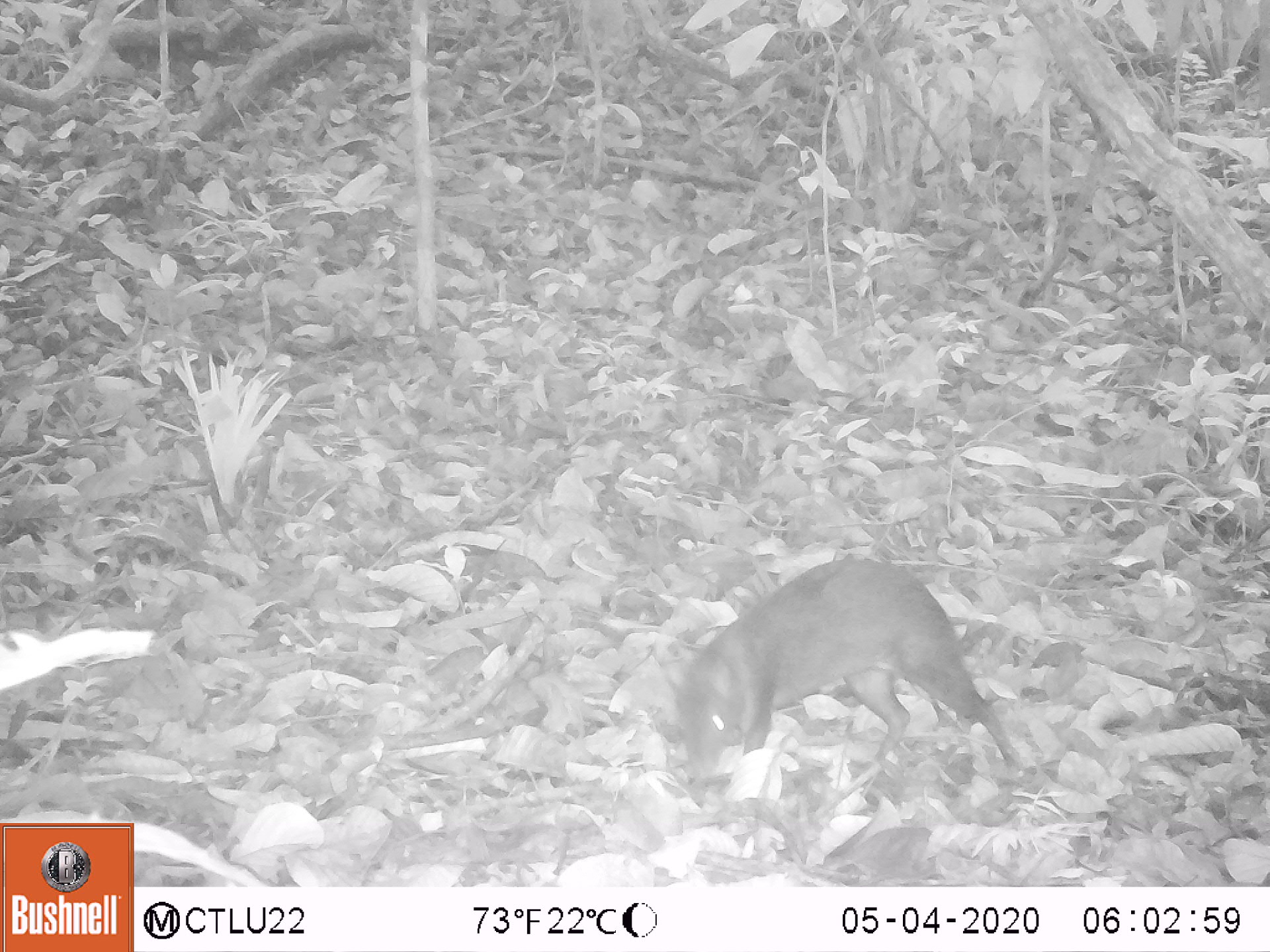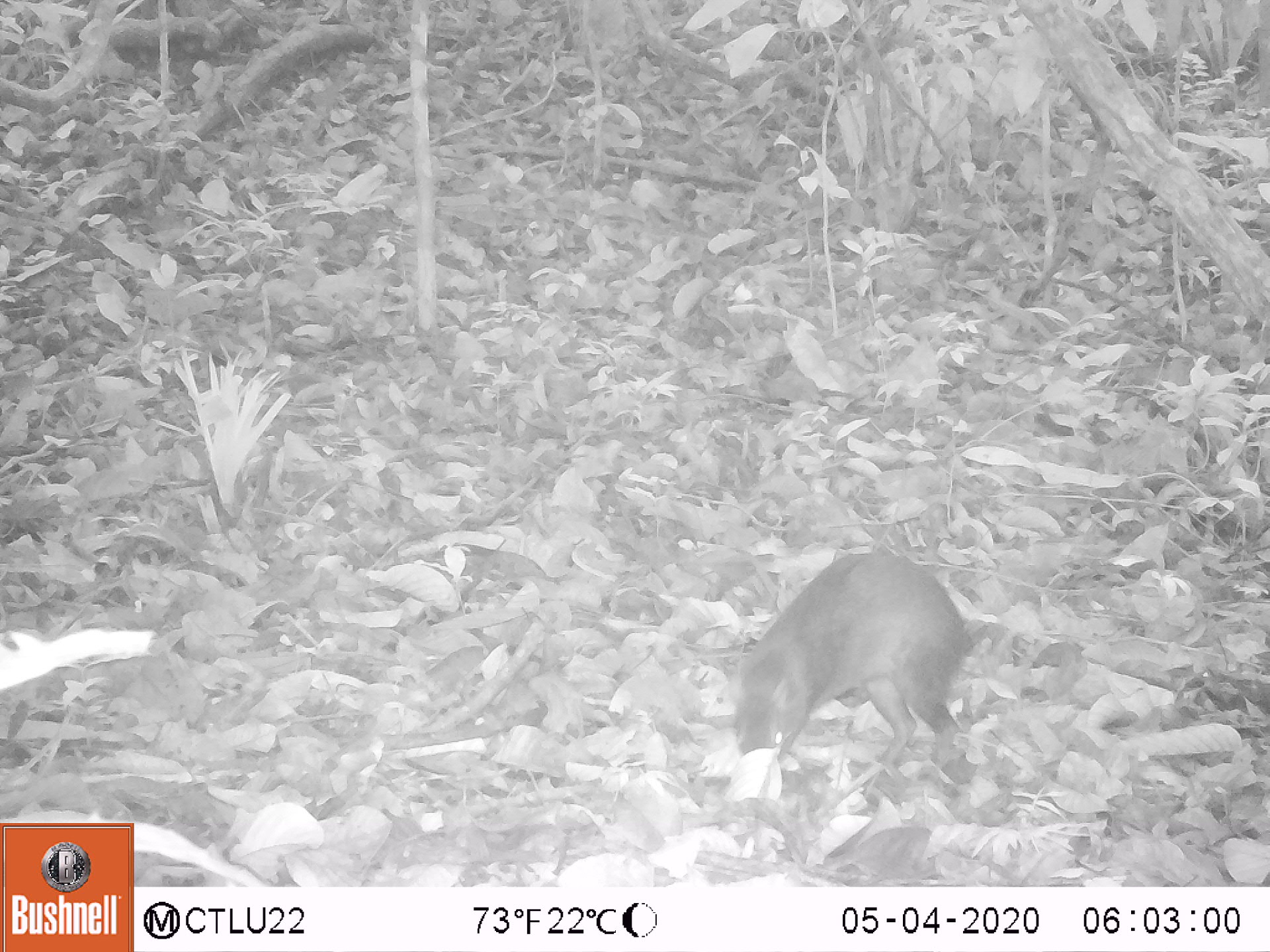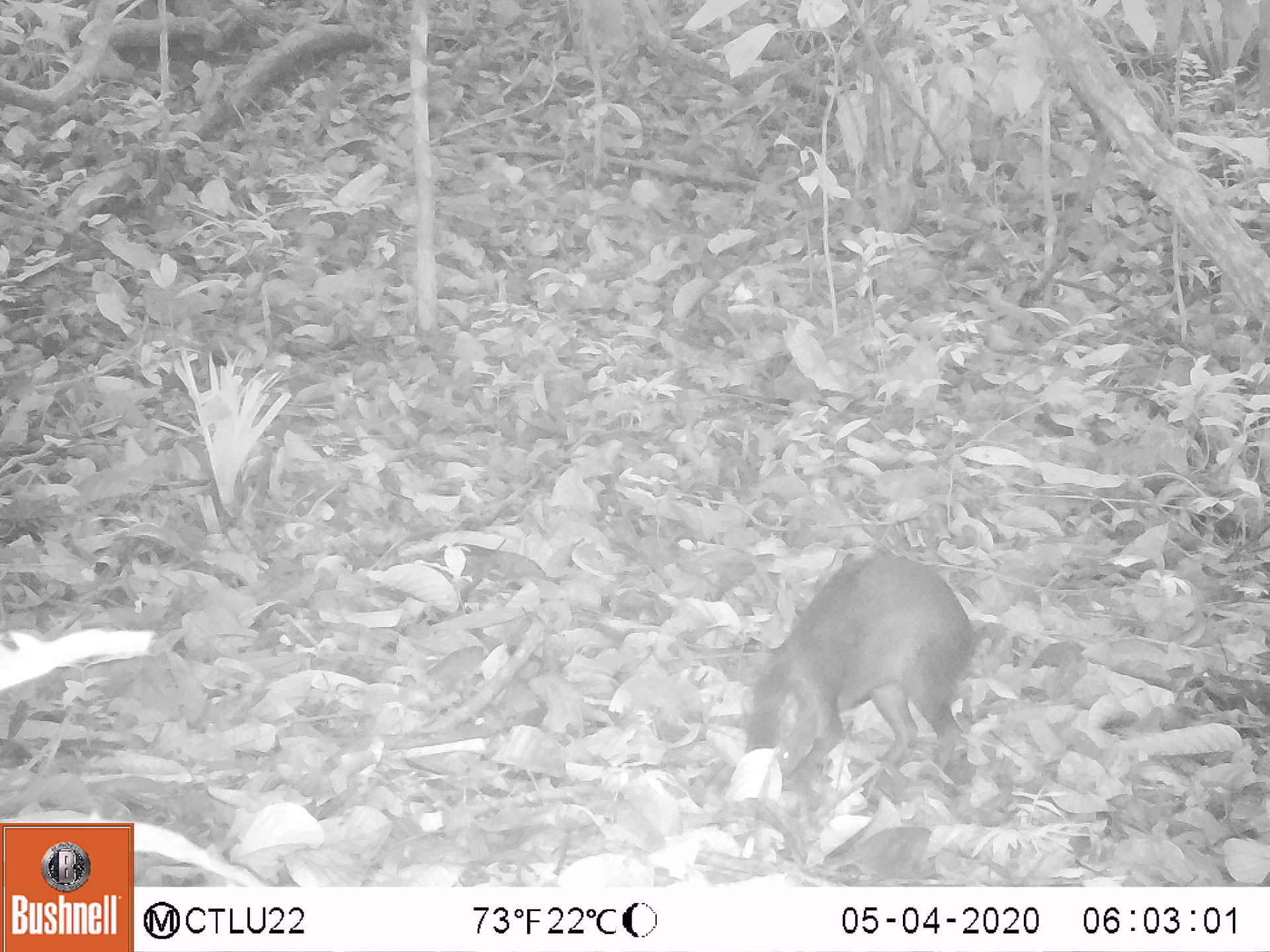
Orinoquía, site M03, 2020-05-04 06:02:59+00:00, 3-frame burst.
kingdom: Animalia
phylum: Chordata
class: Mammalia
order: Rodentia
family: Dasyproctidae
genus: Dasyprocta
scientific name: Dasyprocta fuliginosa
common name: black agouti